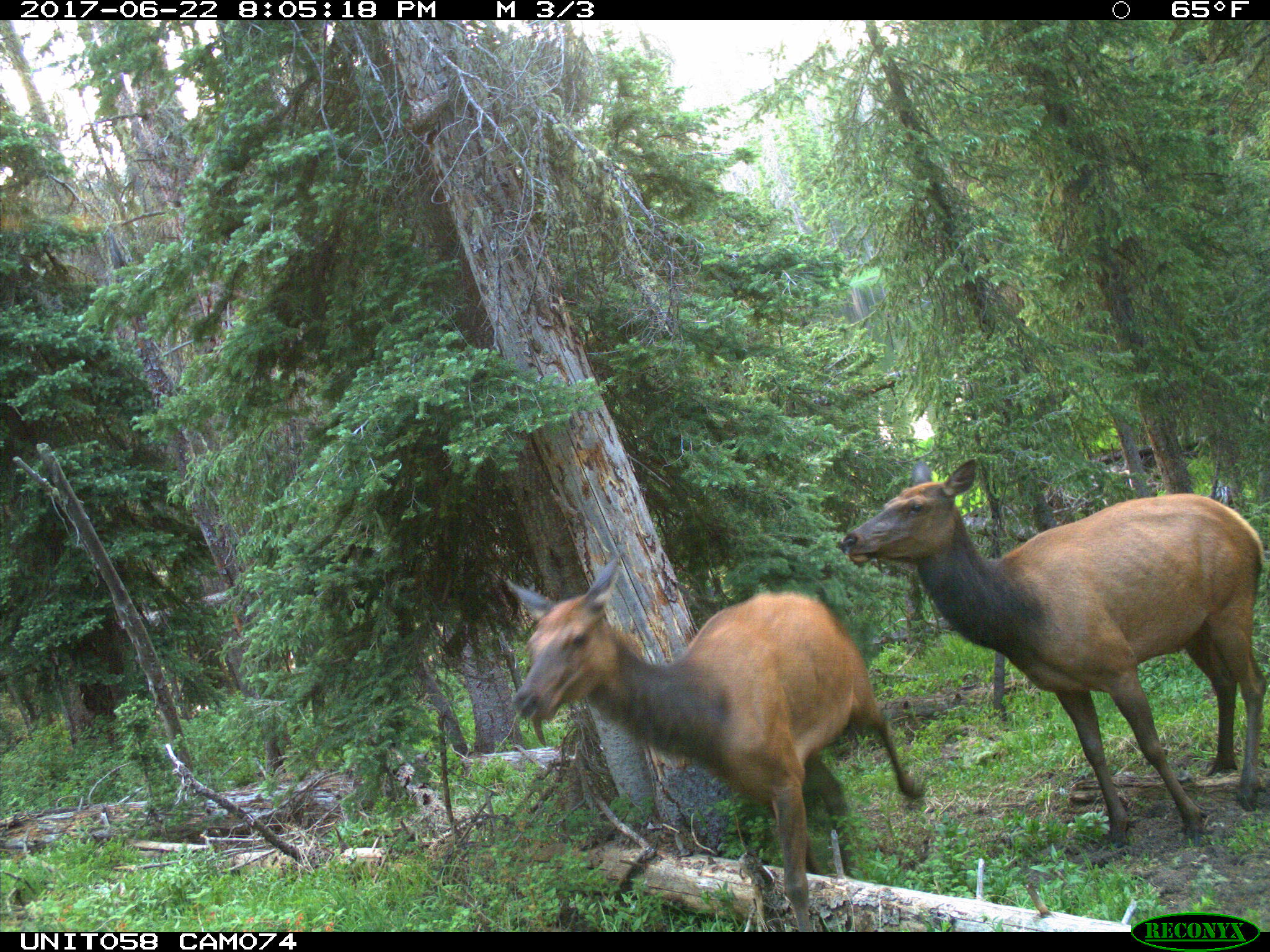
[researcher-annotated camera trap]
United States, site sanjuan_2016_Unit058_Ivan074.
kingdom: Animalia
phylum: Chordata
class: Mammalia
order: Artiodactyla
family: Cervidae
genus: Cervus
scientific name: Cervus elaphus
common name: red deer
Cervus elaphus (red deer).